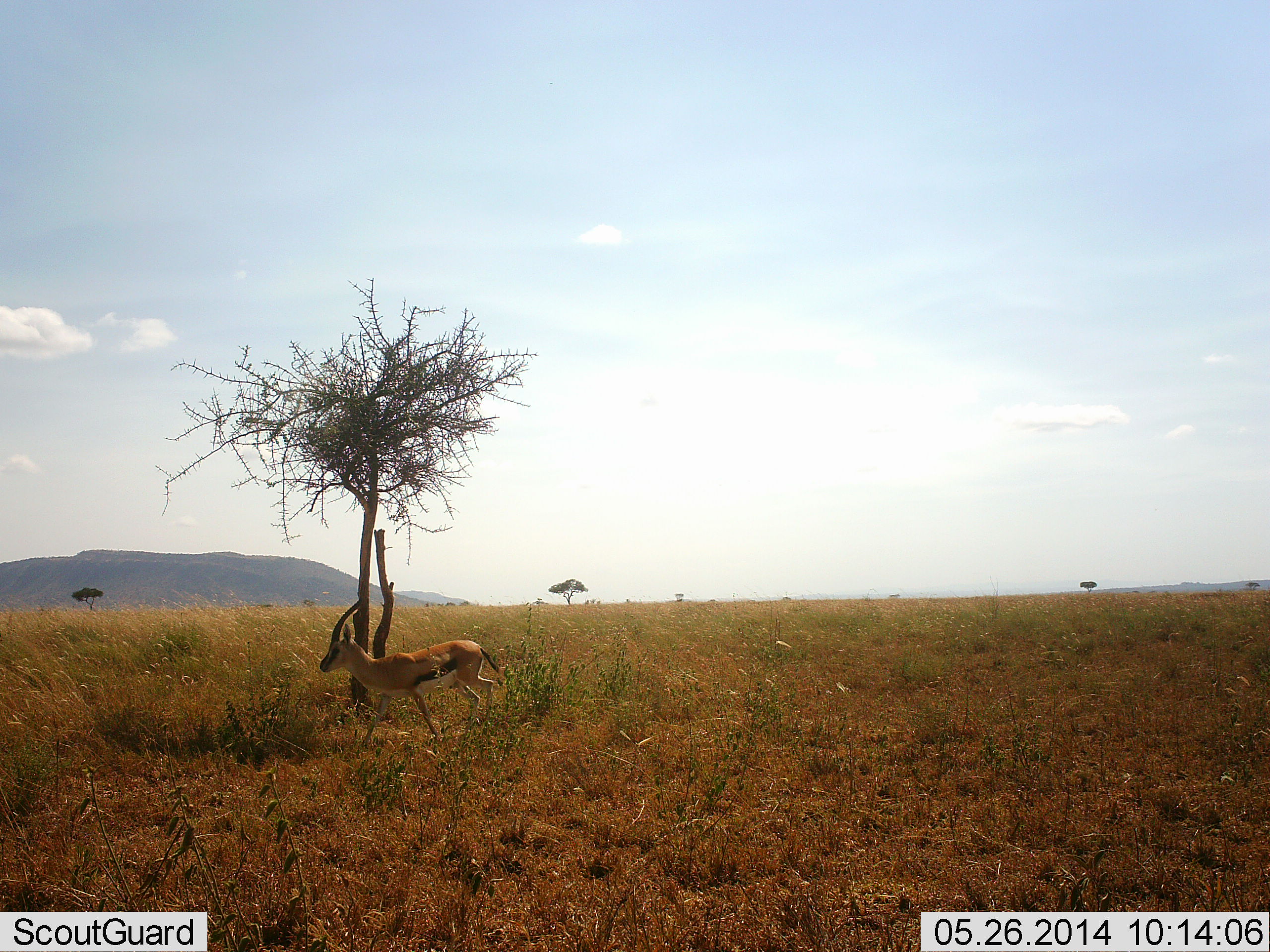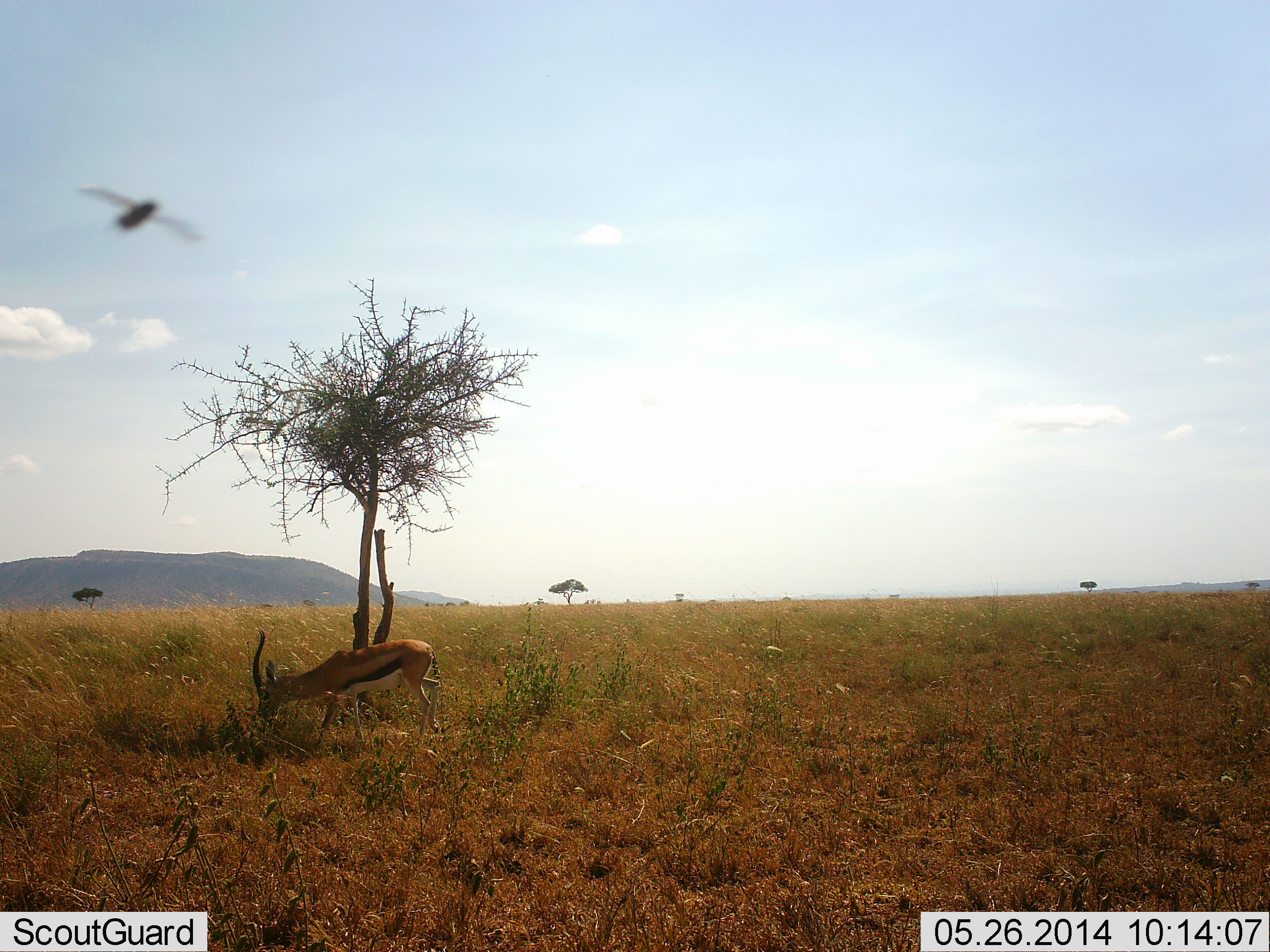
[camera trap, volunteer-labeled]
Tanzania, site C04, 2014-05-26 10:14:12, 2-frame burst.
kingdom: Animalia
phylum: Chordata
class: Mammalia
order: Artiodactyla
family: Bovidae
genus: Eudorcas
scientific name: Eudorcas thomsonii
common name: thomson's gazelle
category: gazellethomsons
Gazellethomsons (thomson's gazelle) (Eudorcas thomsonii), count 1. Behavior (volunteer vote fractions): standing 24%, resting 1%, moving 29%, interacting 0%. Young present (vote fraction): 1%. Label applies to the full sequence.